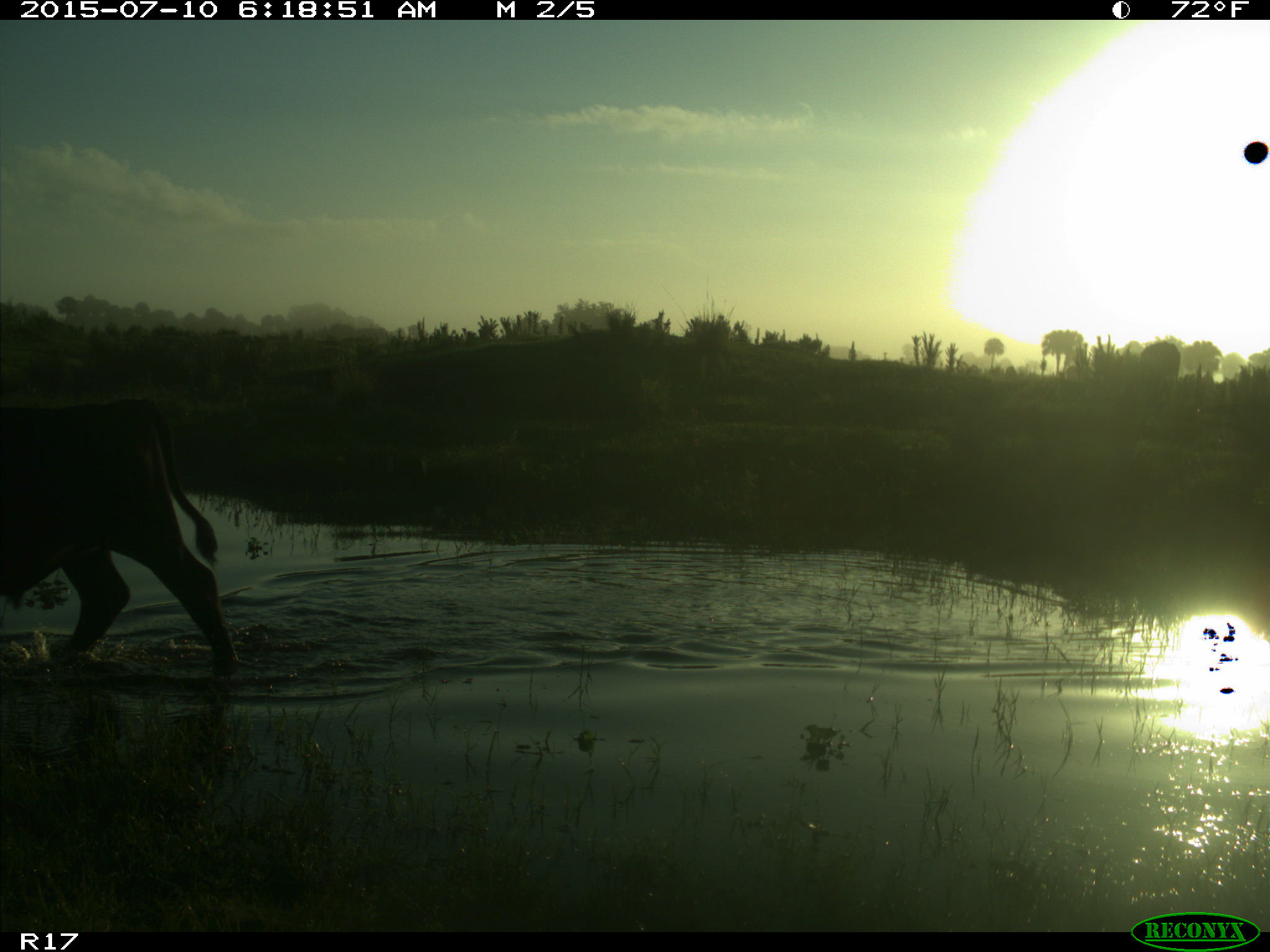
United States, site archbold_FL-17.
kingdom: Animalia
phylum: Chordata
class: Mammalia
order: Artiodactyla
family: Bovidae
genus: Bos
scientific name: Bos taurus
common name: domestic cow